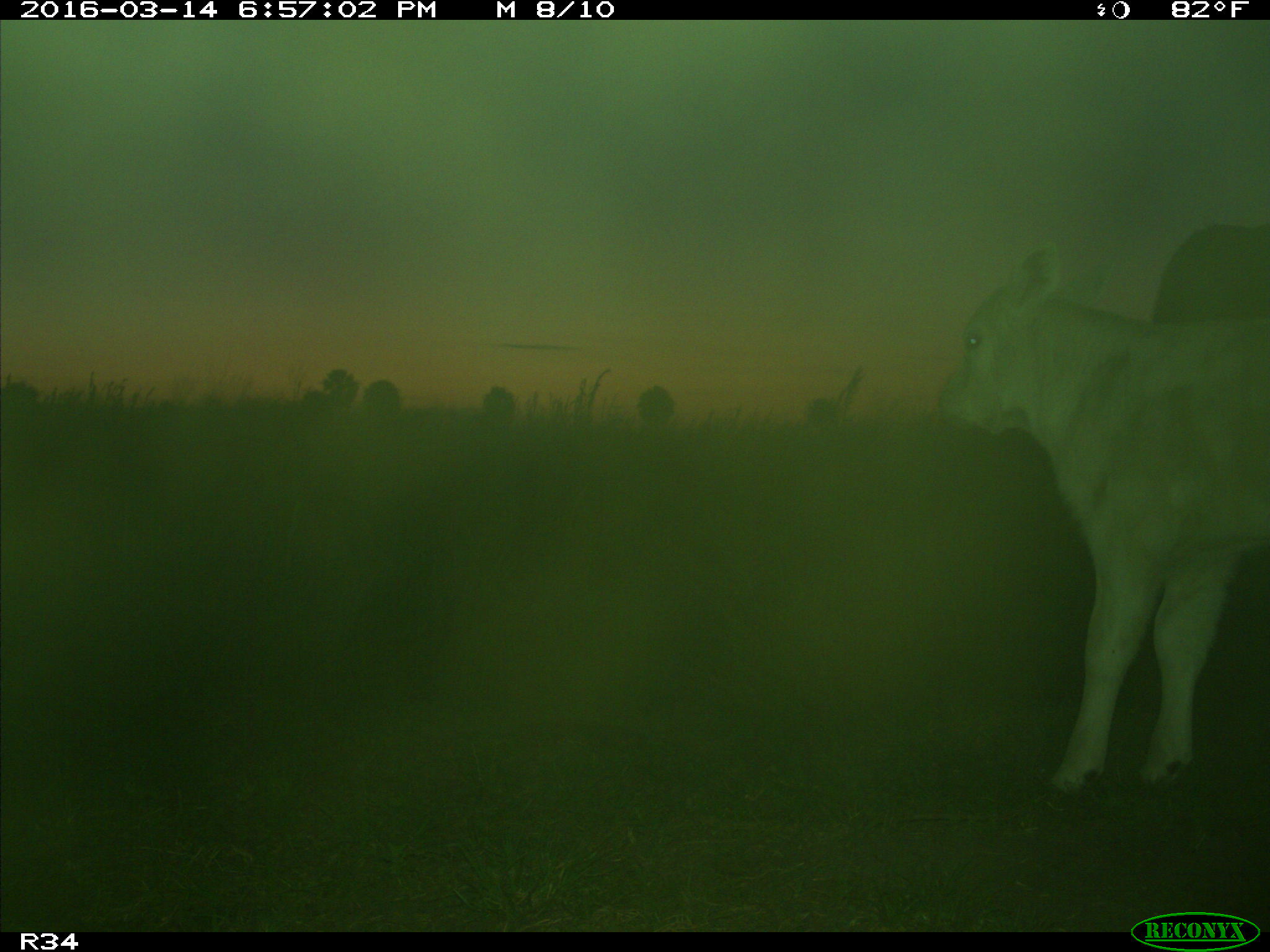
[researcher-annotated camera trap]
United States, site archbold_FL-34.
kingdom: Animalia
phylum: Chordata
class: Mammalia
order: Artiodactyla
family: Bovidae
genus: Bos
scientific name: Bos taurus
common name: domestic cow